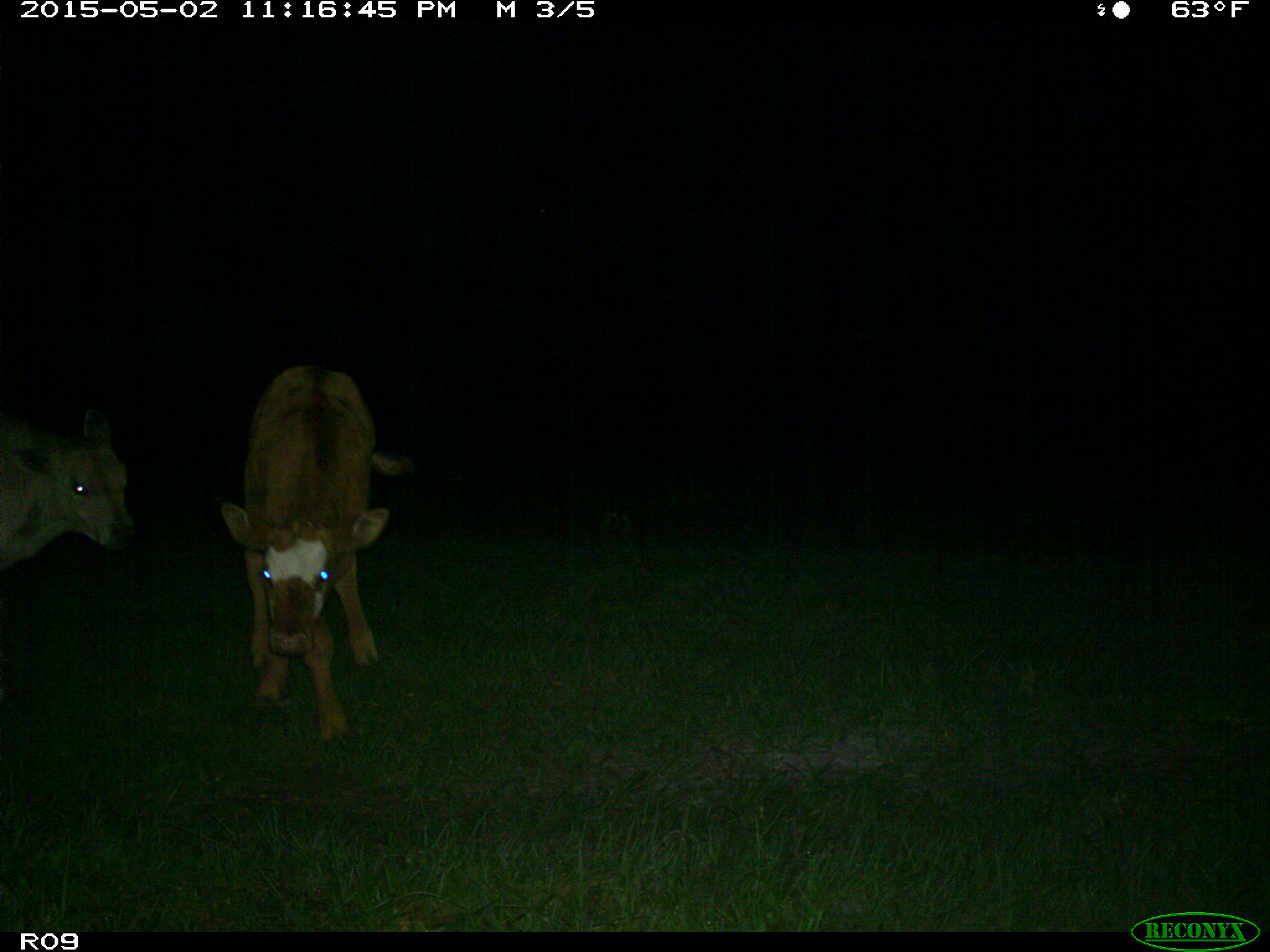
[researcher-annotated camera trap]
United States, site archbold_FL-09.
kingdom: Animalia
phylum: Chordata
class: Mammalia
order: Artiodactyla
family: Bovidae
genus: Bos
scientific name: Bos taurus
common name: domestic cow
Bos taurus (domestic cow).